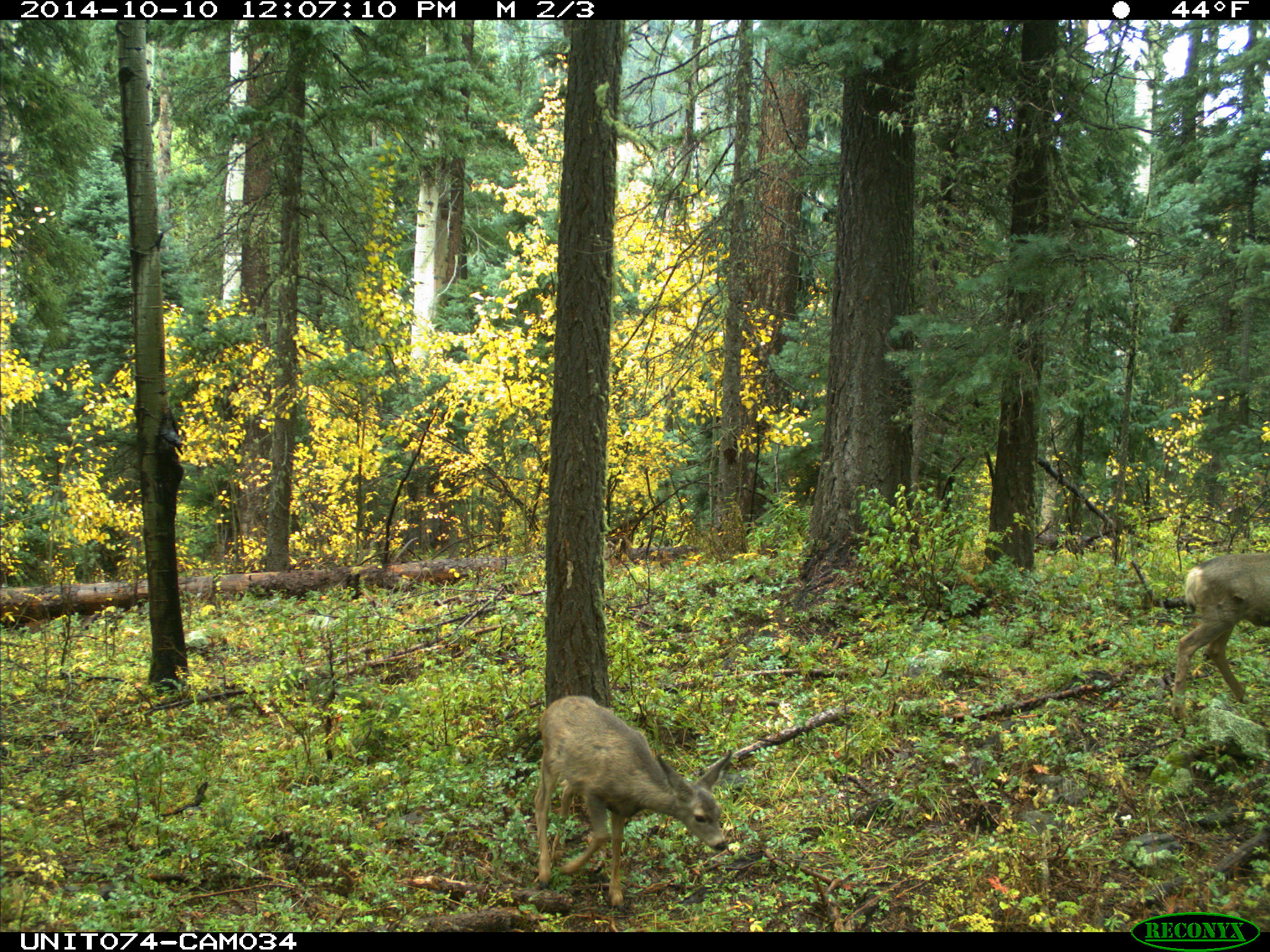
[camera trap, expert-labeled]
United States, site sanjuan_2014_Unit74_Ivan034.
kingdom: Animalia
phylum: Chordata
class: Mammalia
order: Artiodactyla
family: Cervidae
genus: Odocoileus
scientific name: Odocoileus hemionus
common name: mule deer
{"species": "Odocoileus hemionus (mule deer)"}